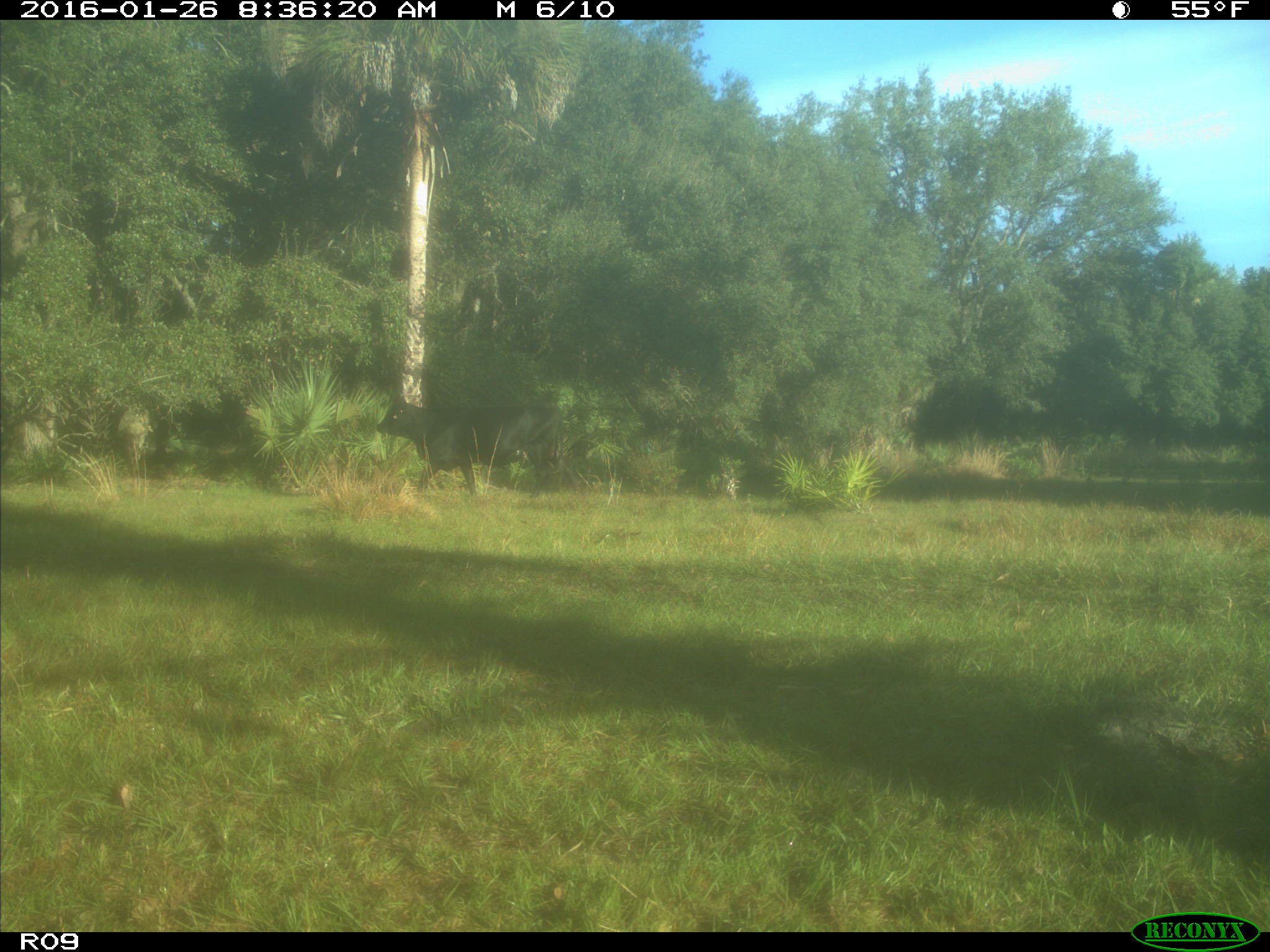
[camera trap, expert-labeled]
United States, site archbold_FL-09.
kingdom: Animalia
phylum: Chordata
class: Mammalia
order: Artiodactyla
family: Bovidae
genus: Bos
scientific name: Bos taurus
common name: domestic cow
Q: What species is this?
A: Bos taurus (domestic cow).